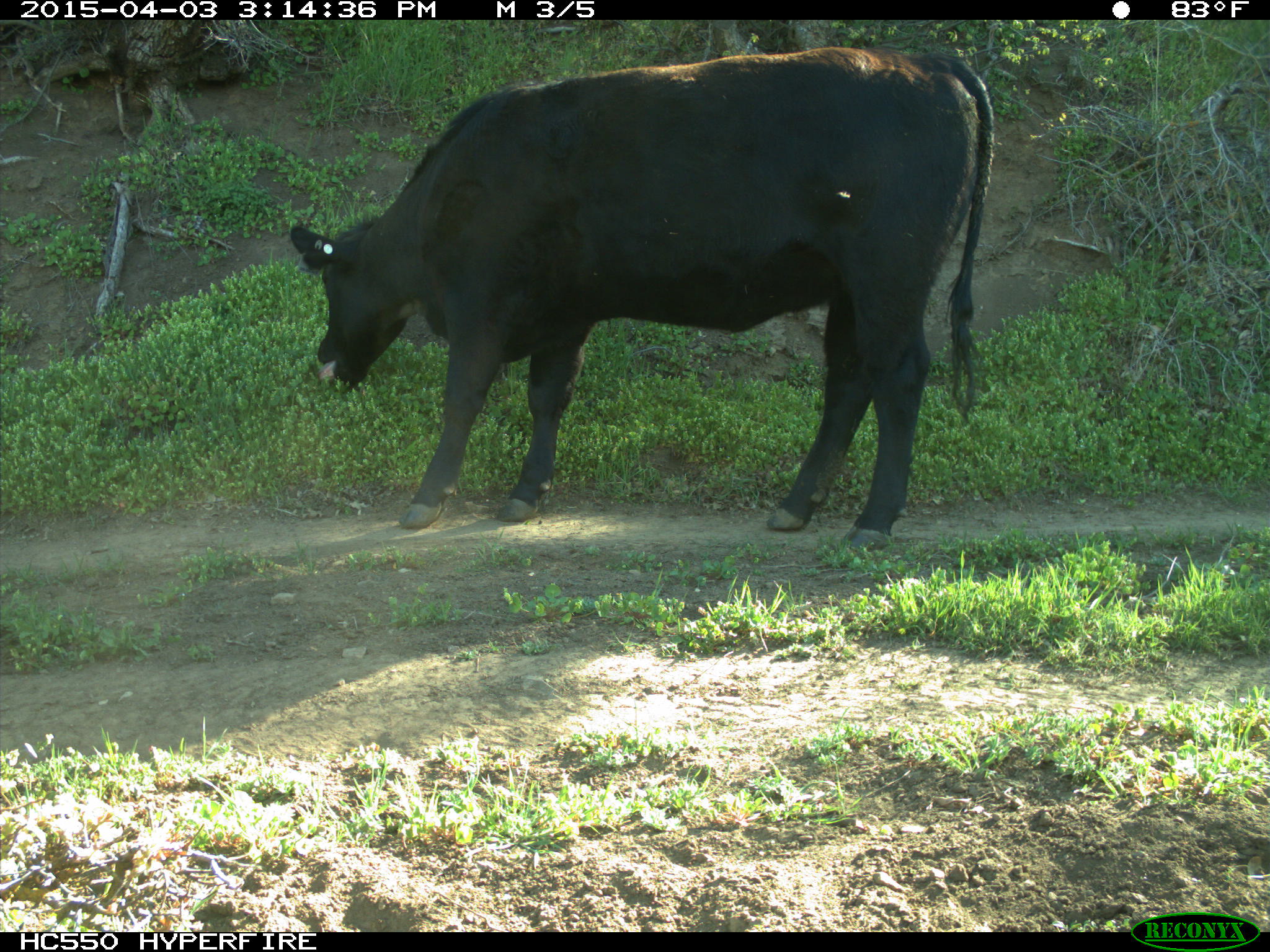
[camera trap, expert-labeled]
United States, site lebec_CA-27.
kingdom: Animalia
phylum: Chordata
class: Mammalia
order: Artiodactyla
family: Bovidae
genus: Bos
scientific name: Bos taurus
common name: domestic cow